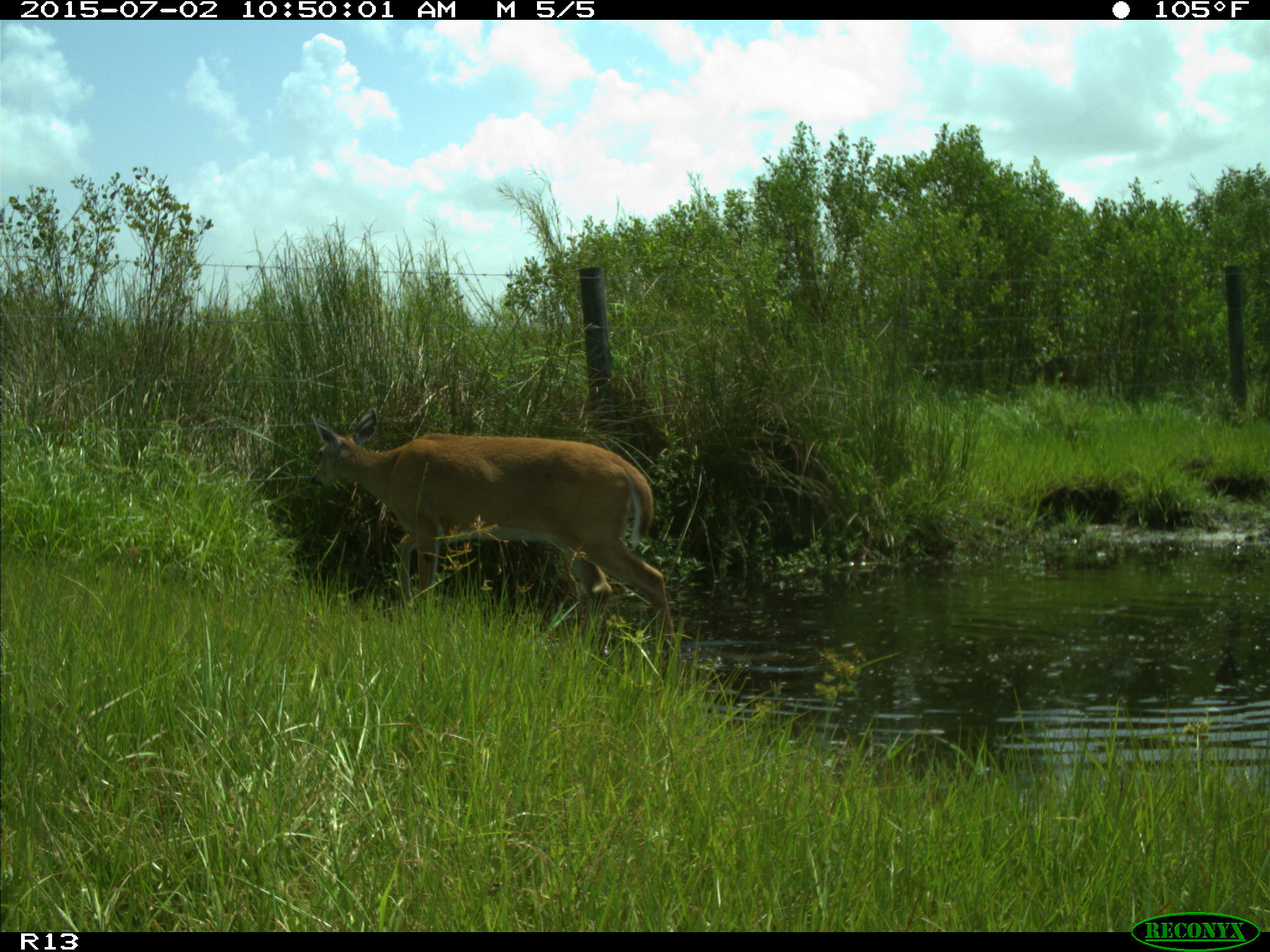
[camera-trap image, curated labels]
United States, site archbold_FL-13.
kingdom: Animalia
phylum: Chordata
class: Mammalia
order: Artiodactyla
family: Cervidae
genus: Odocoileus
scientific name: Odocoileus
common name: deer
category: unidentified deer